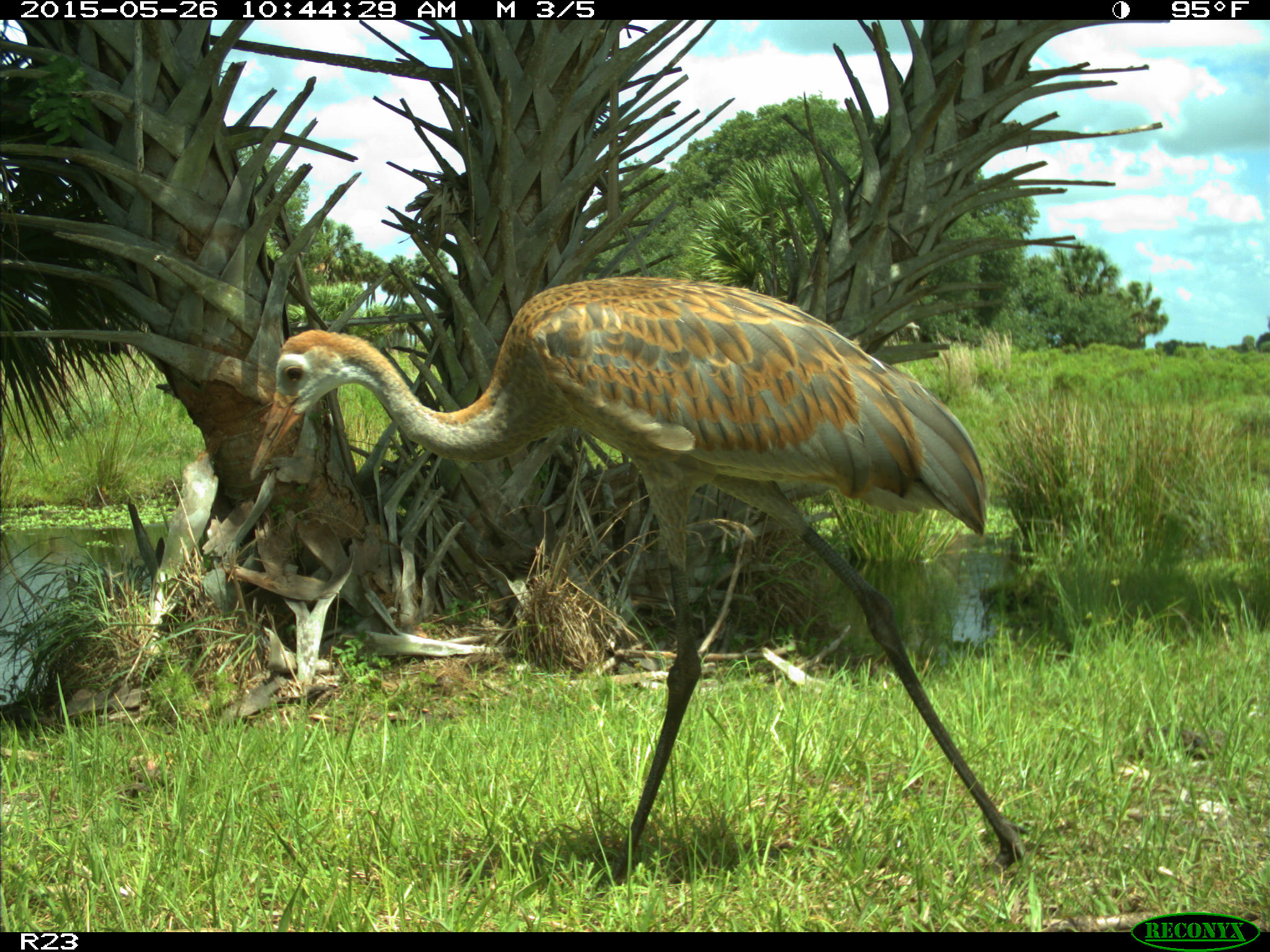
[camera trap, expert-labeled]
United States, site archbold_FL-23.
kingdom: Animalia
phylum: Chordata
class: Mammalia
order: Artiodactyla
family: Bovidae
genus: Bos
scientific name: Bos taurus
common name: domestic cow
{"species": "Bos taurus (domestic cow)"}